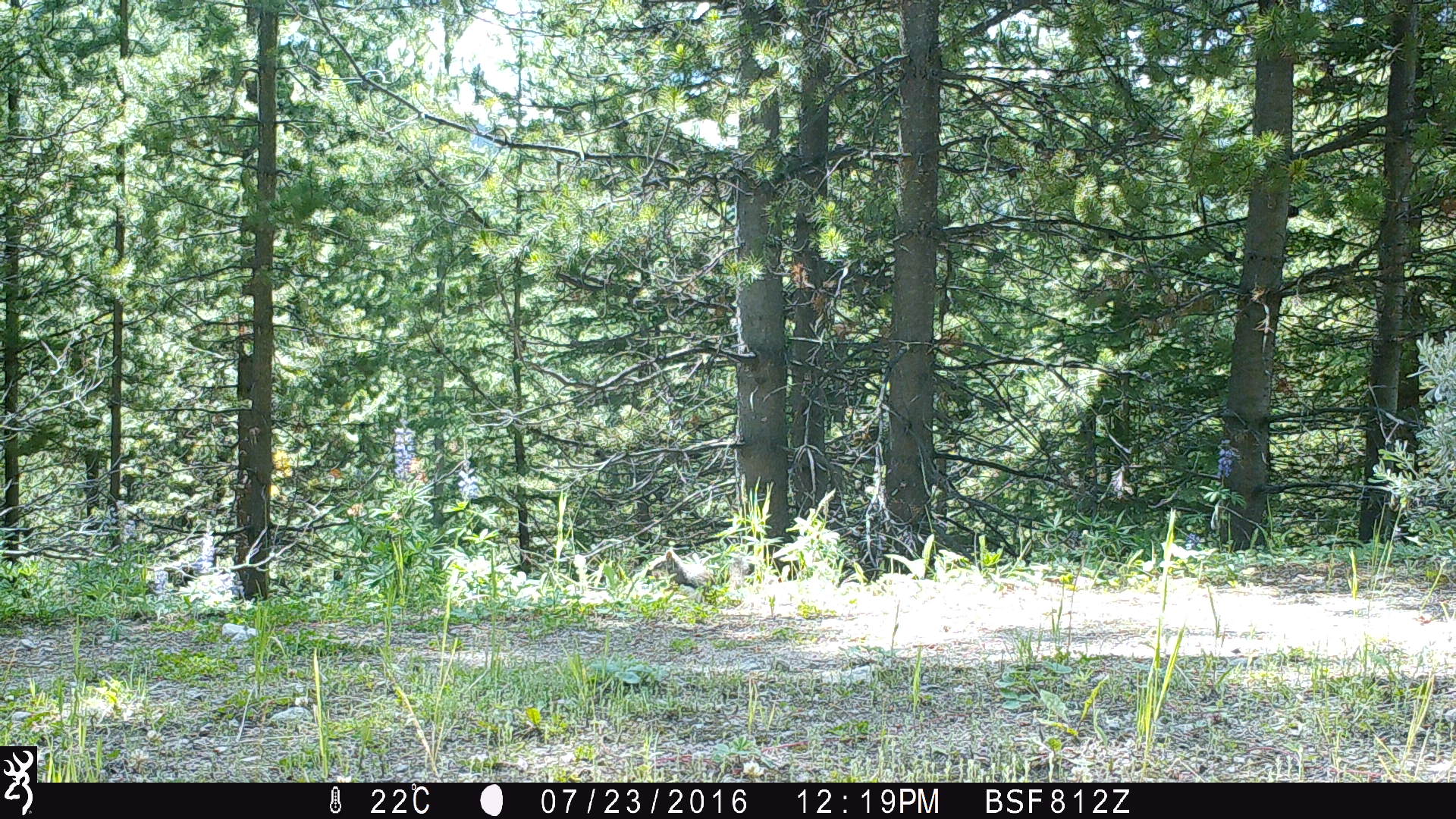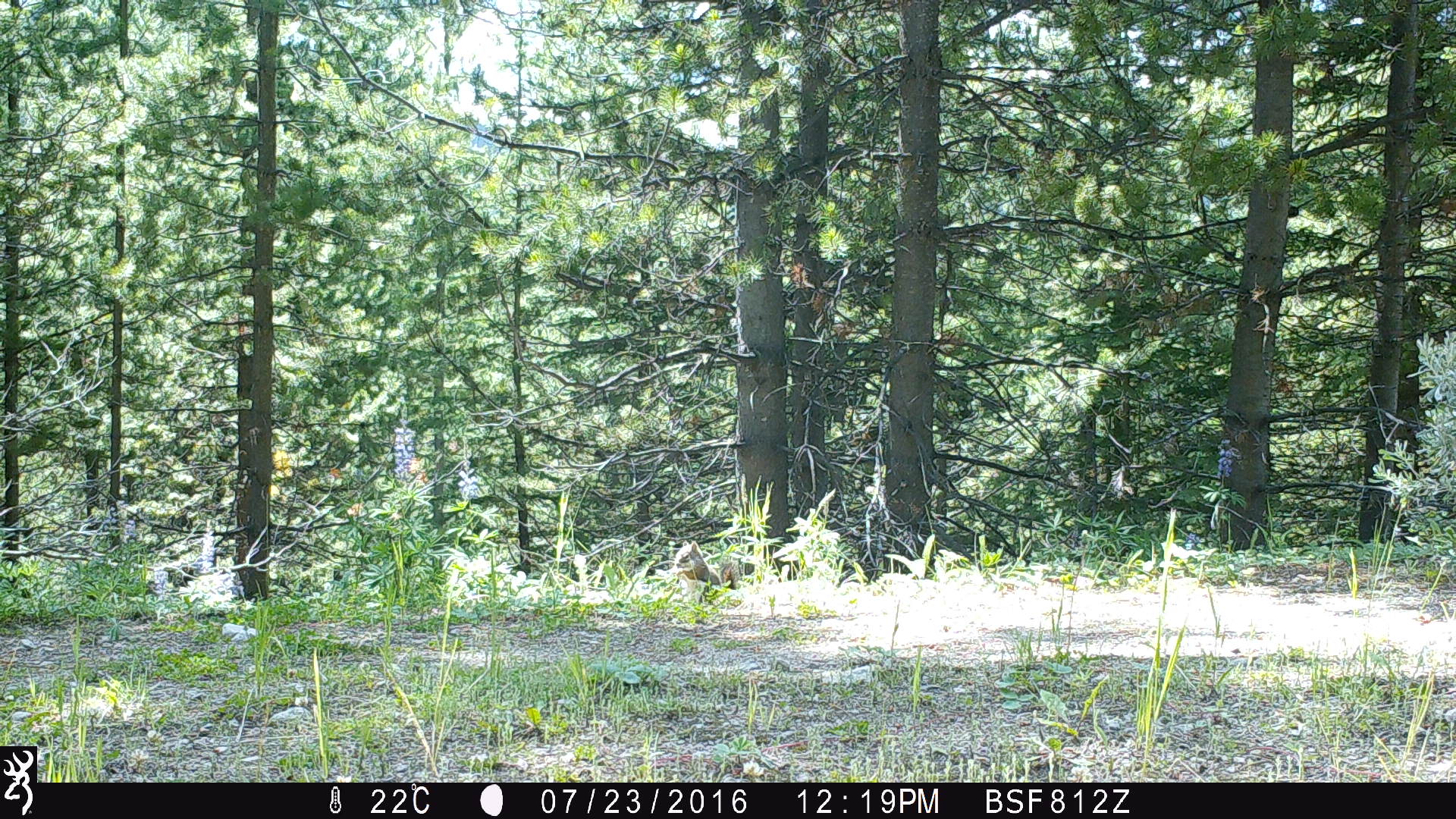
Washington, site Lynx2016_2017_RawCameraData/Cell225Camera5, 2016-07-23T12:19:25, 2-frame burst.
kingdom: Animalia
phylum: Chordata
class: Mammalia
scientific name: Mammalia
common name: small mammal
Small mammal (Mammalia). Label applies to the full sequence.